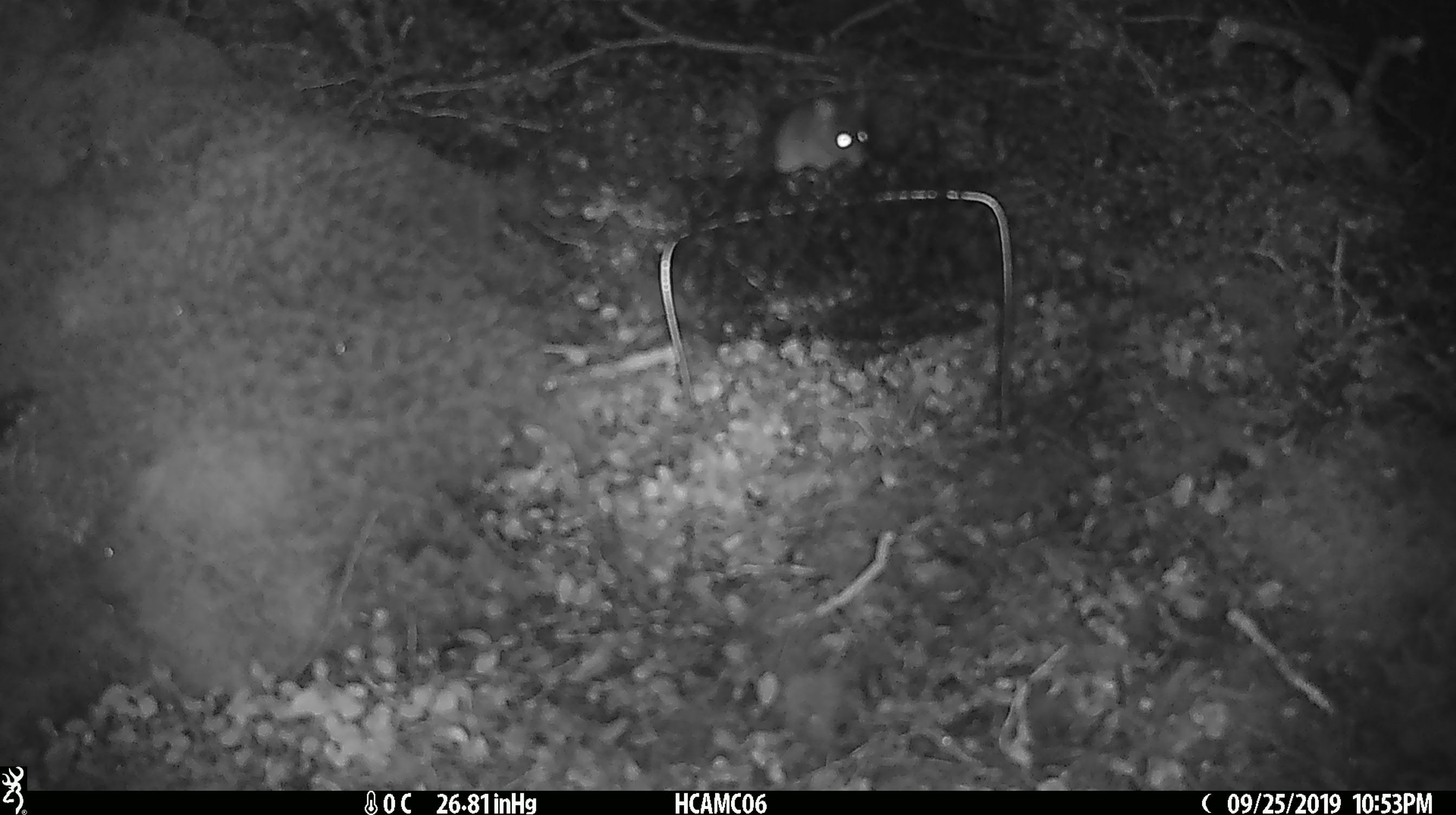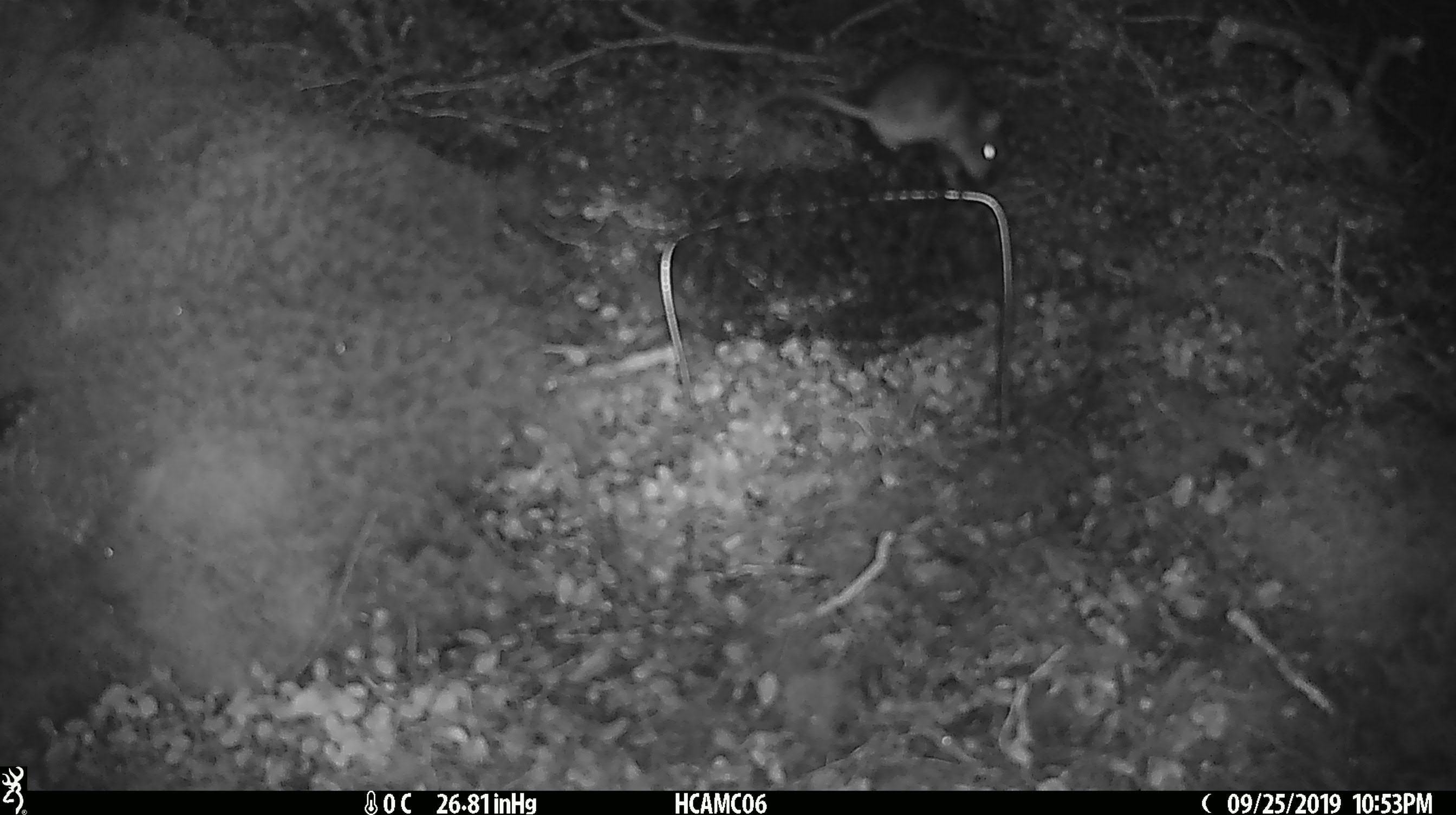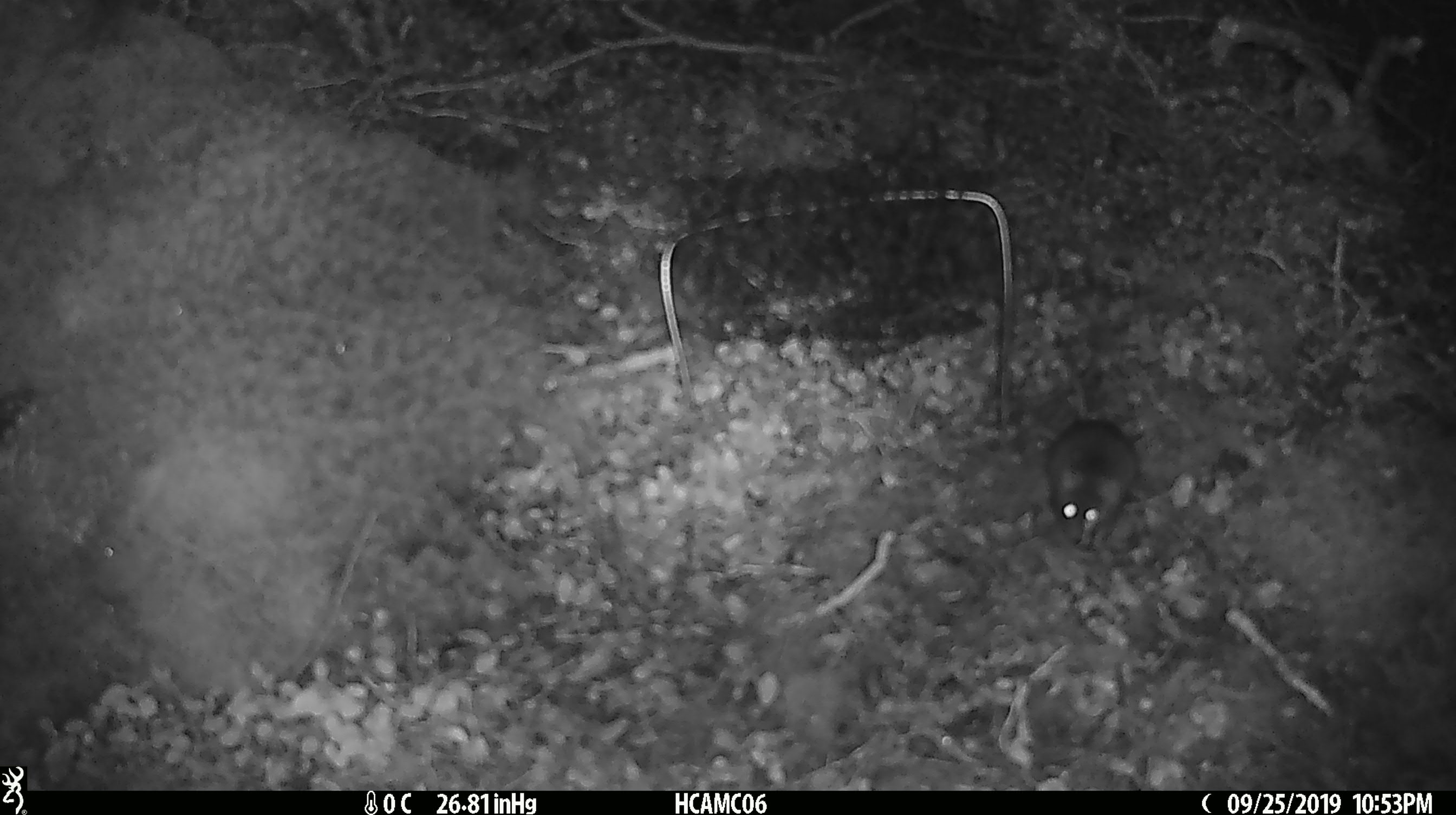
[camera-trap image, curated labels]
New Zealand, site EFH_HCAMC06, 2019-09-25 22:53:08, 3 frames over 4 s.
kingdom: Animalia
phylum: Chordata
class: Mammalia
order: Rodentia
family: Muridae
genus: Mus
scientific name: Mus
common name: mouse